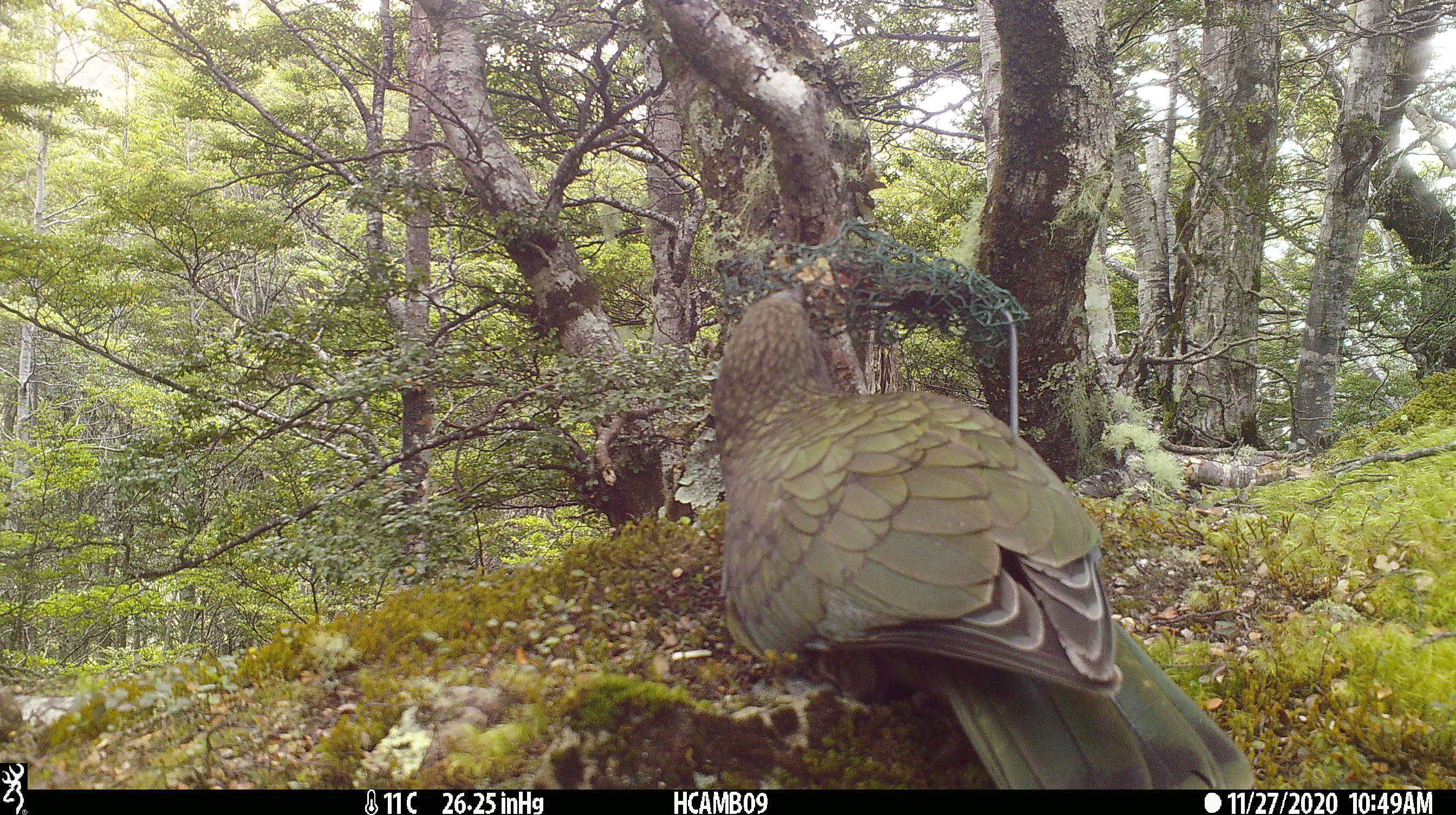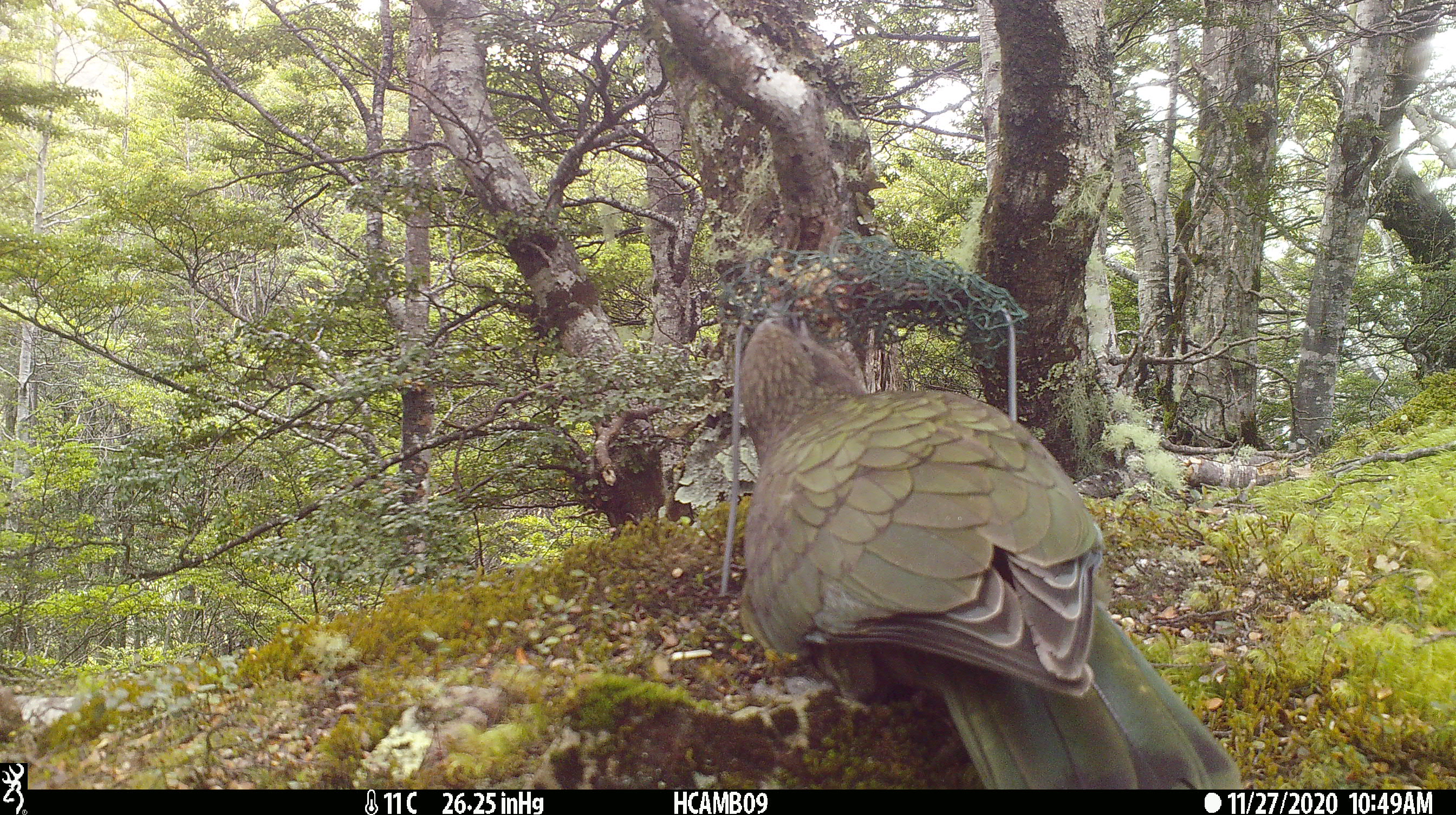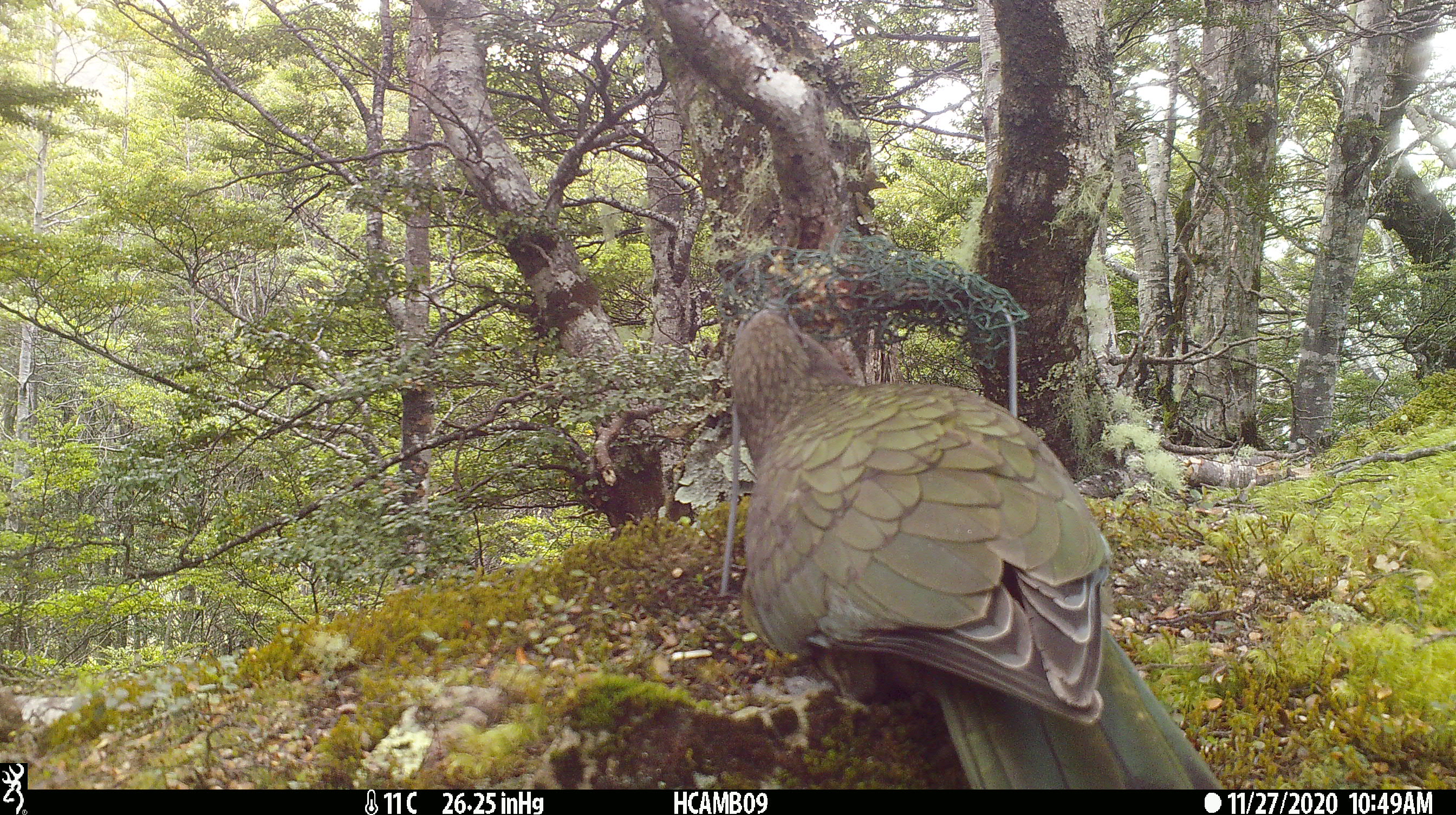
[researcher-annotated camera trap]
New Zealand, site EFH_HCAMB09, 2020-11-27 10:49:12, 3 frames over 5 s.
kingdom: Animalia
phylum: Chordata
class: Aves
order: Psittaciformes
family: Strigopidae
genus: Nestor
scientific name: Nestor notabilis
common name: kea